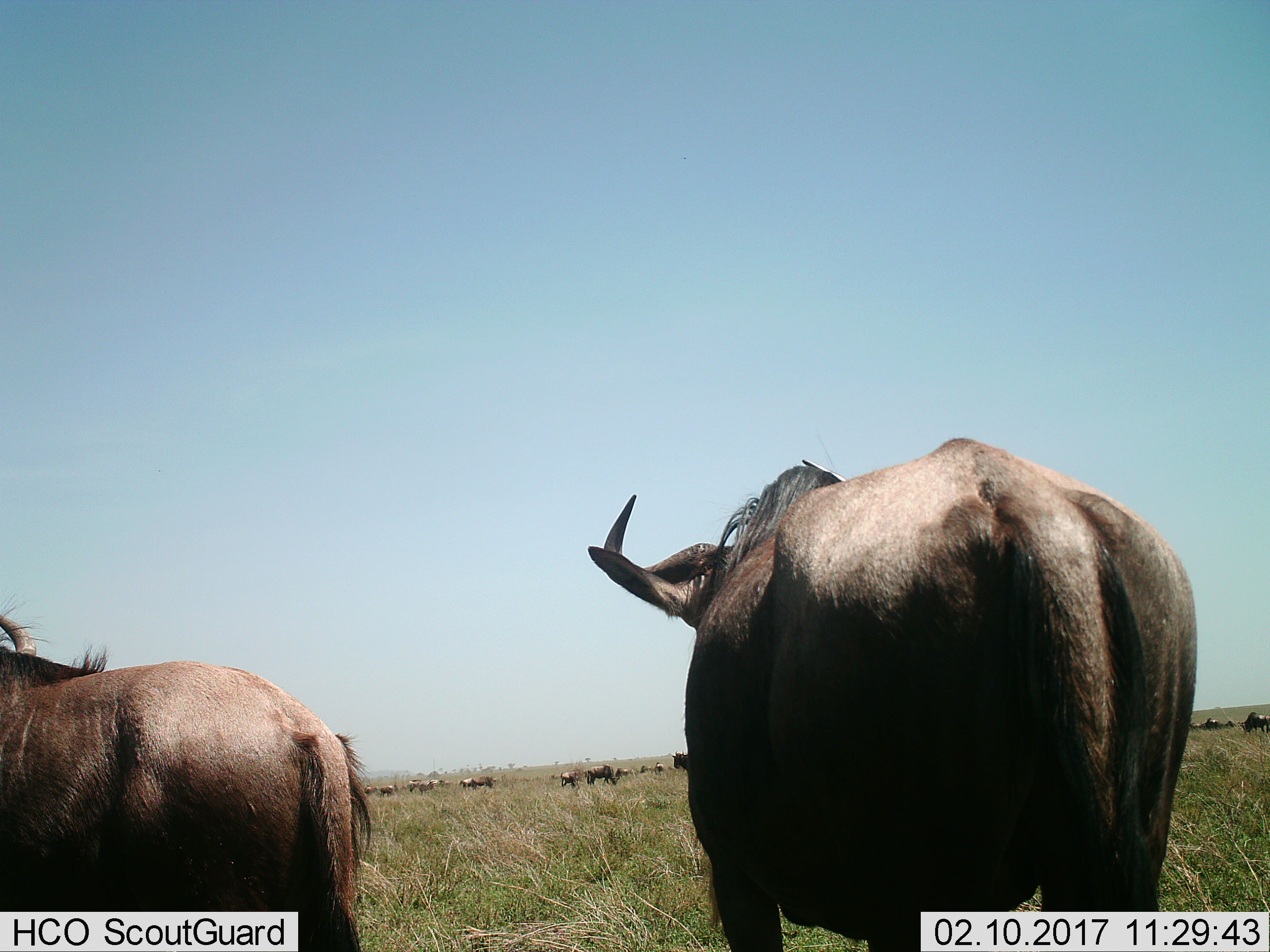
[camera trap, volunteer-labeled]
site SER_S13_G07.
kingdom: Animalia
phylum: Chordata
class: Mammalia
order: Artiodactyla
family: Bovidae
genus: Connochaetes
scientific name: Connochaetes taurinus taurinus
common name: blue wildebeest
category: wildebeestblue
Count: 11-50.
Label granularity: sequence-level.